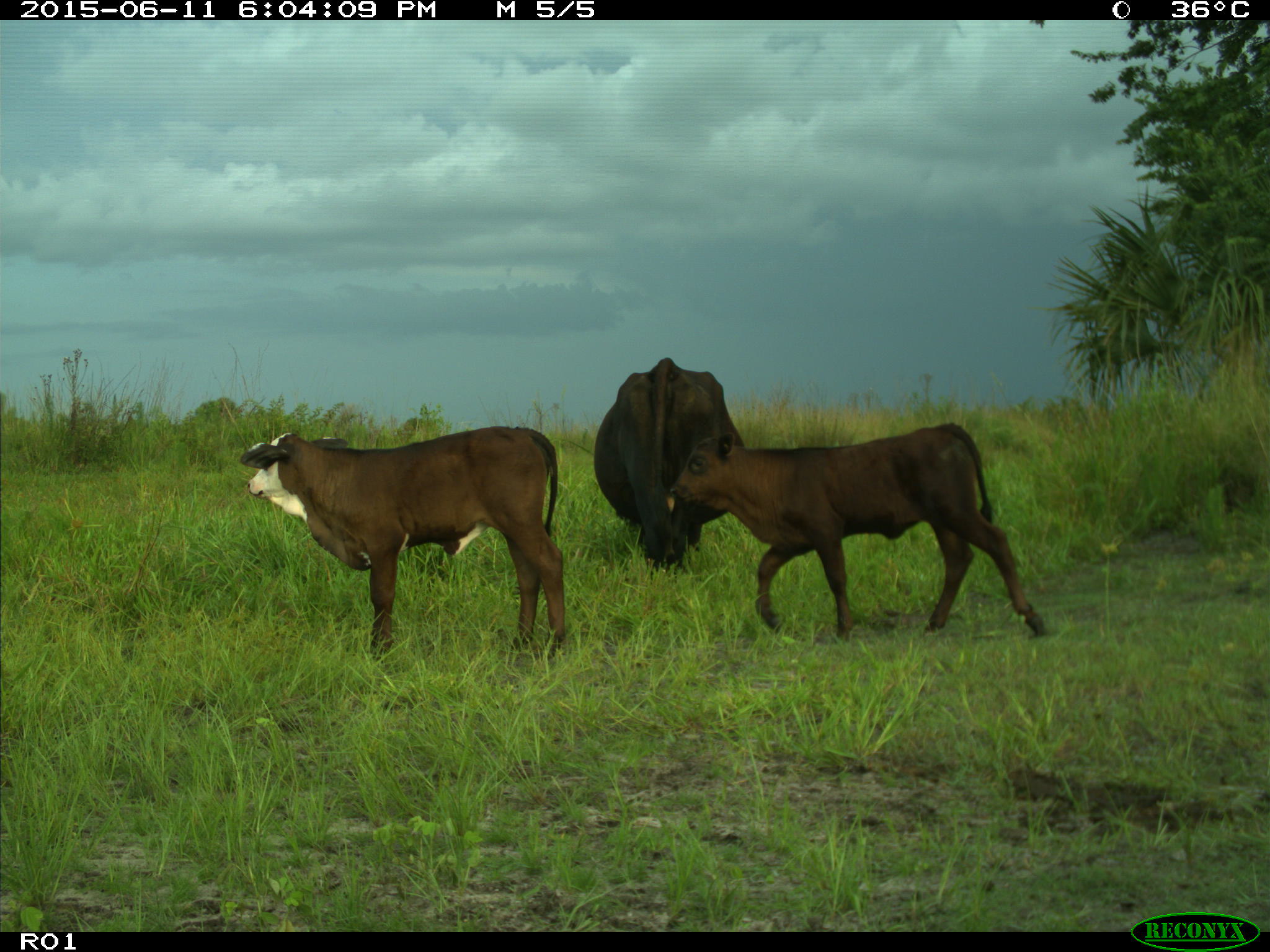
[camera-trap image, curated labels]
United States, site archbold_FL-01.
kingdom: Animalia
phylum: Chordata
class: Mammalia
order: Artiodactyla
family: Bovidae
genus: Bos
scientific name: Bos taurus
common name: domestic cow